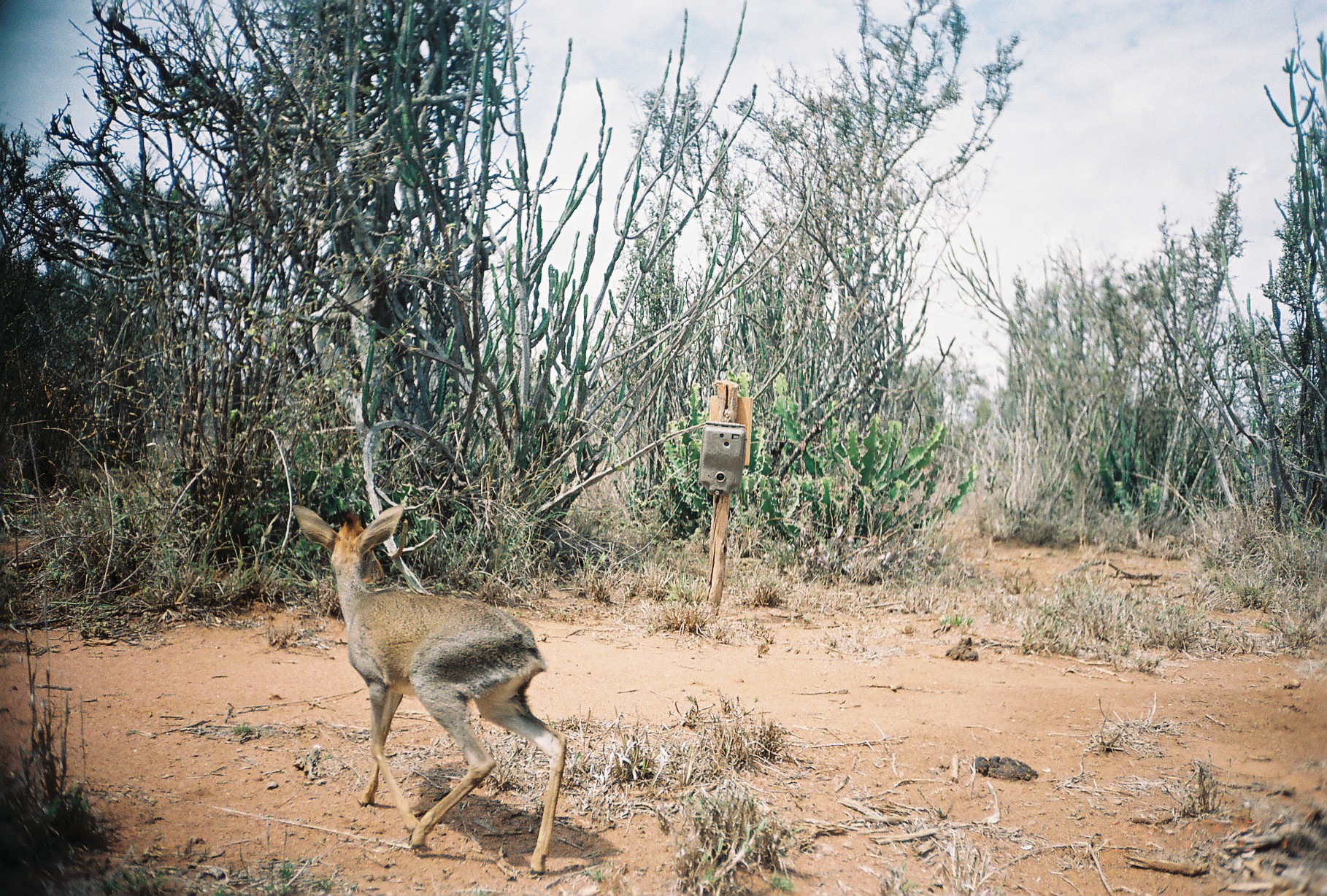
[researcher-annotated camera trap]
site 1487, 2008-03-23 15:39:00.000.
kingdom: Animalia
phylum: Chordata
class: Mammalia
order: Artiodactyla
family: Bovidae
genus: Madoqua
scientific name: Madoqua guentheri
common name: günther's dik-dik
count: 1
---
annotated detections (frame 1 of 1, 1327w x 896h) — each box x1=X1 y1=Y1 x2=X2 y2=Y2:
madoqua guentheri: x1=290 y1=501 x2=568 y2=876